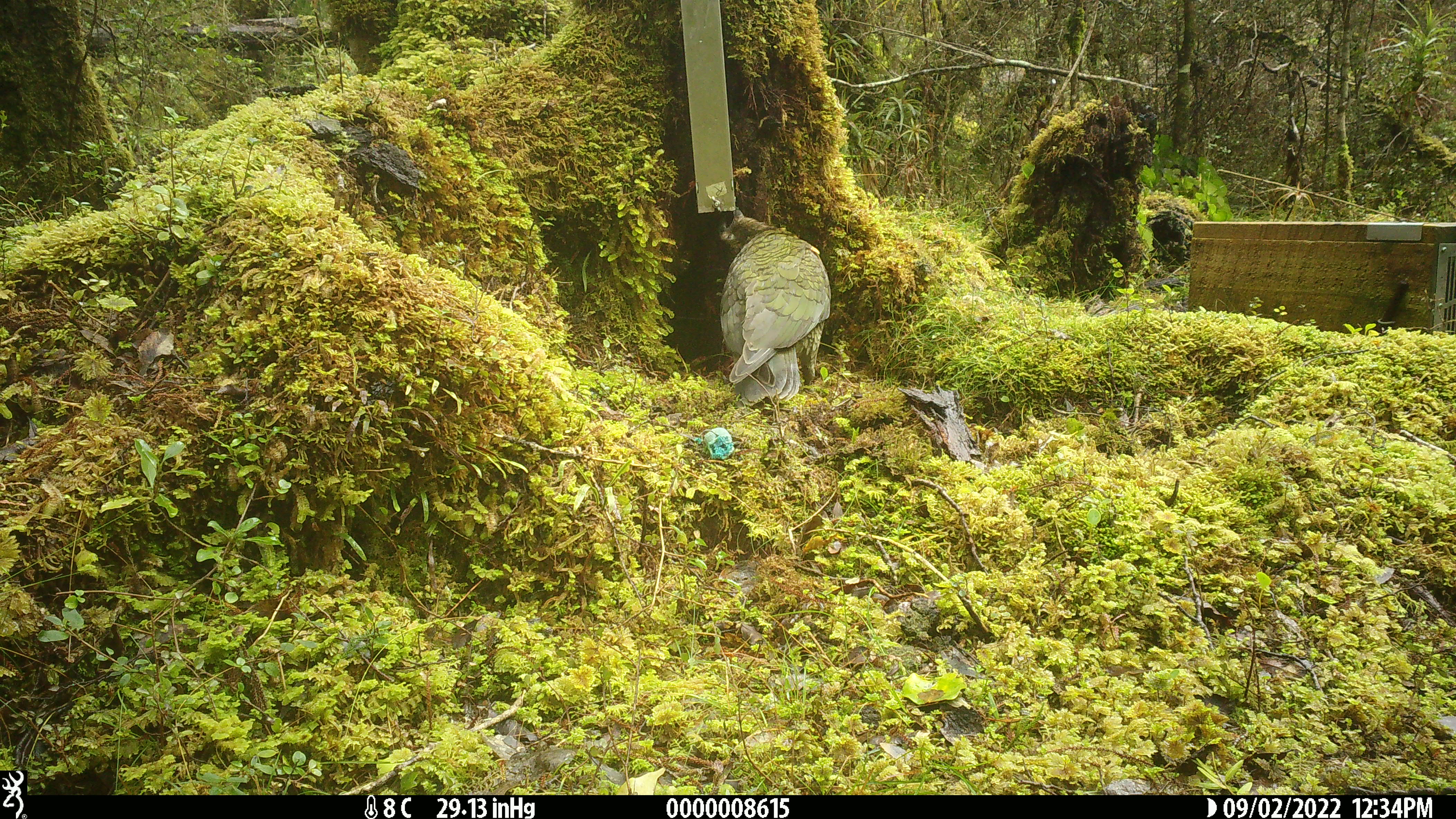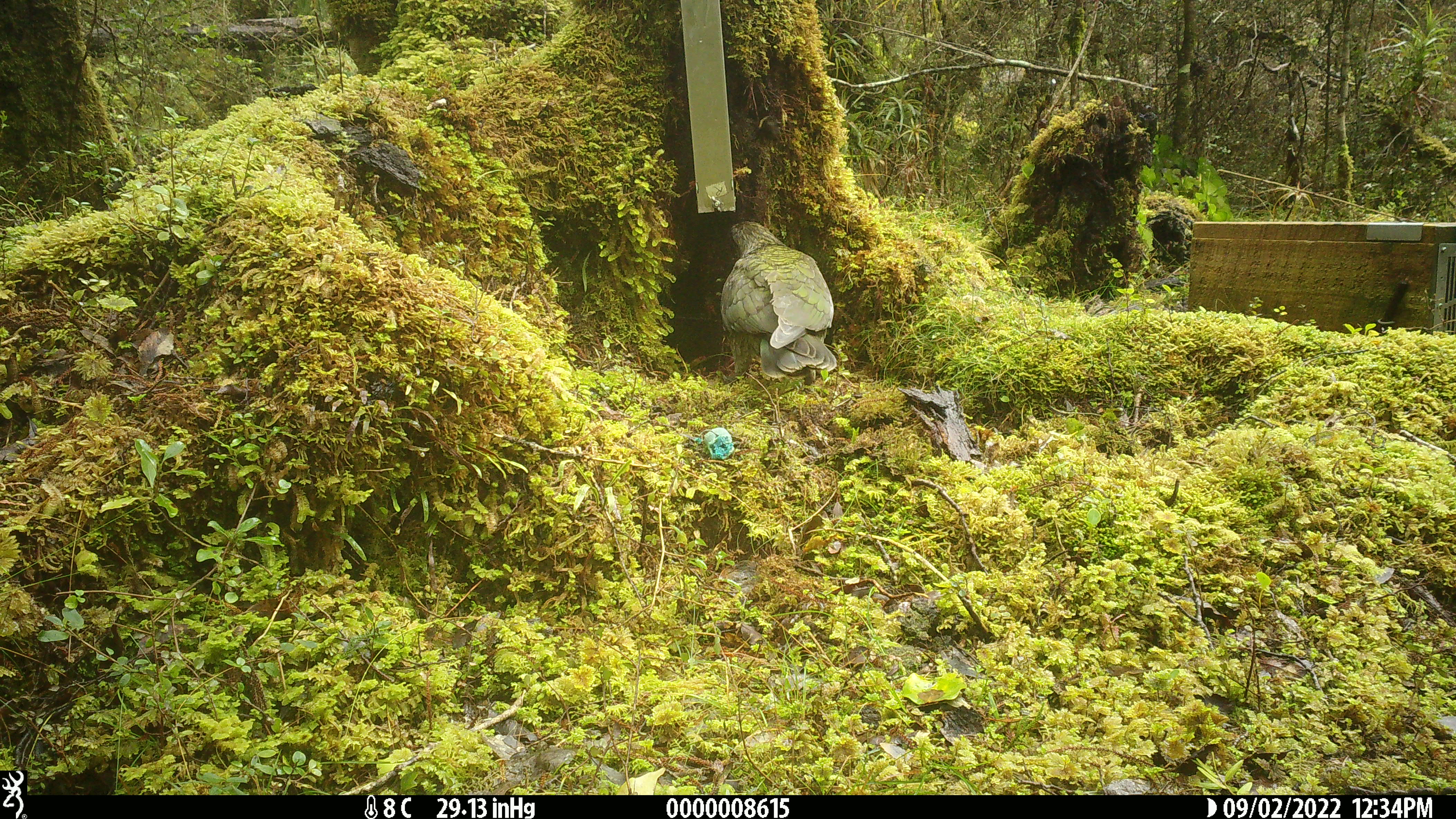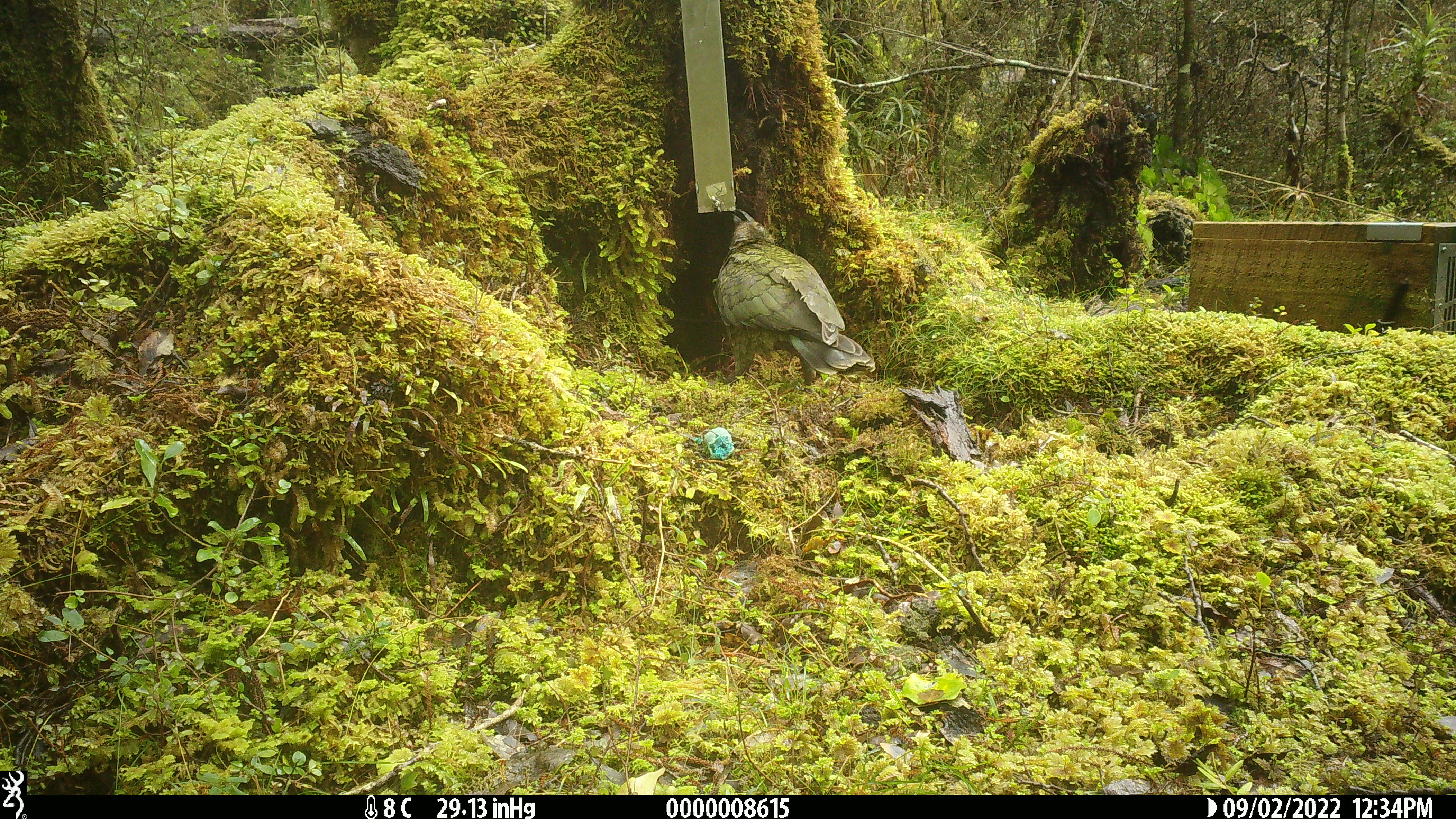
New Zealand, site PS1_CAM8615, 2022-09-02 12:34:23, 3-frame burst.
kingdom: Animalia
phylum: Chordata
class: Aves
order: Psittaciformes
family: Strigopidae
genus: Nestor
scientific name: Nestor notabilis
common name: kea